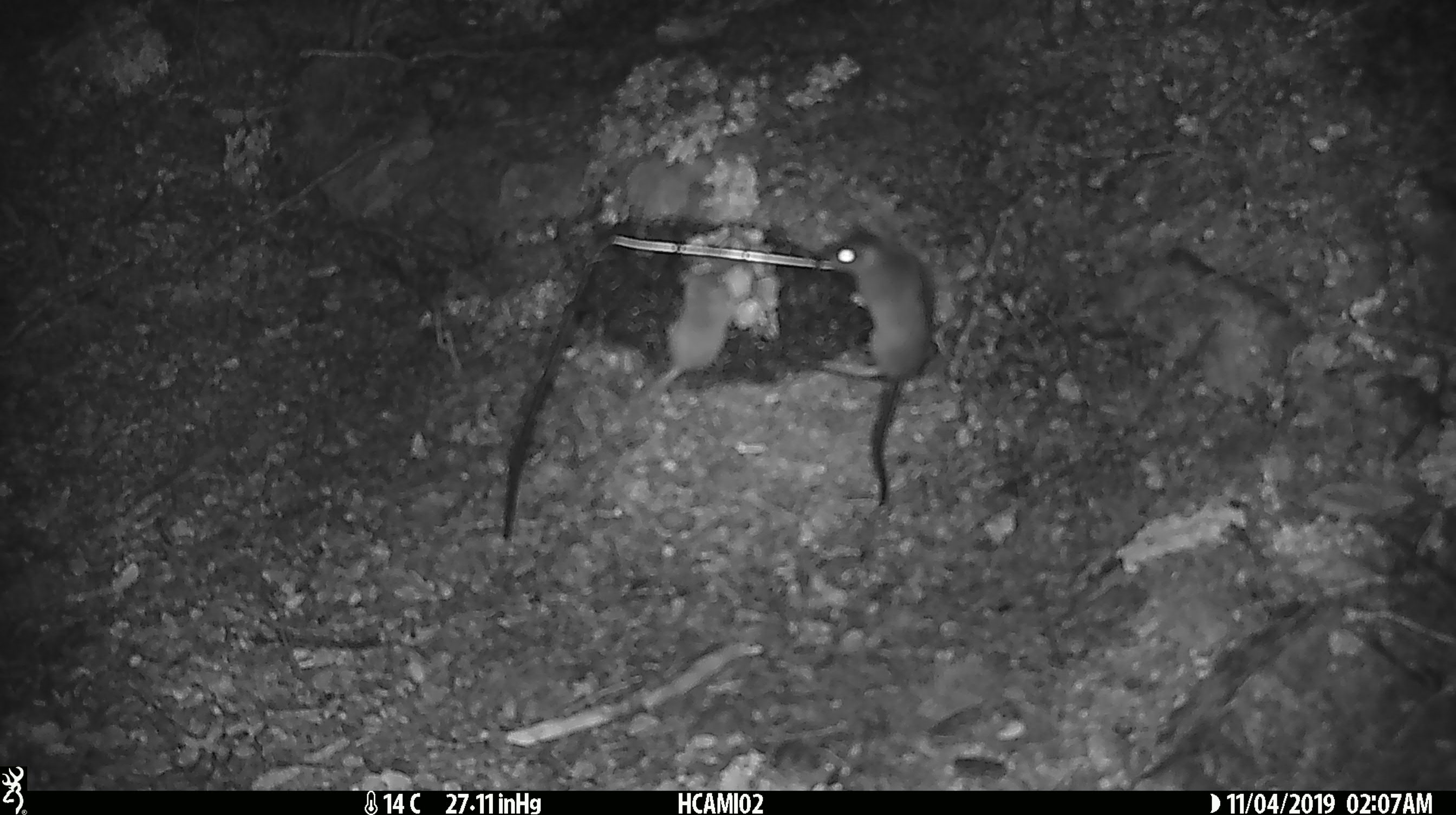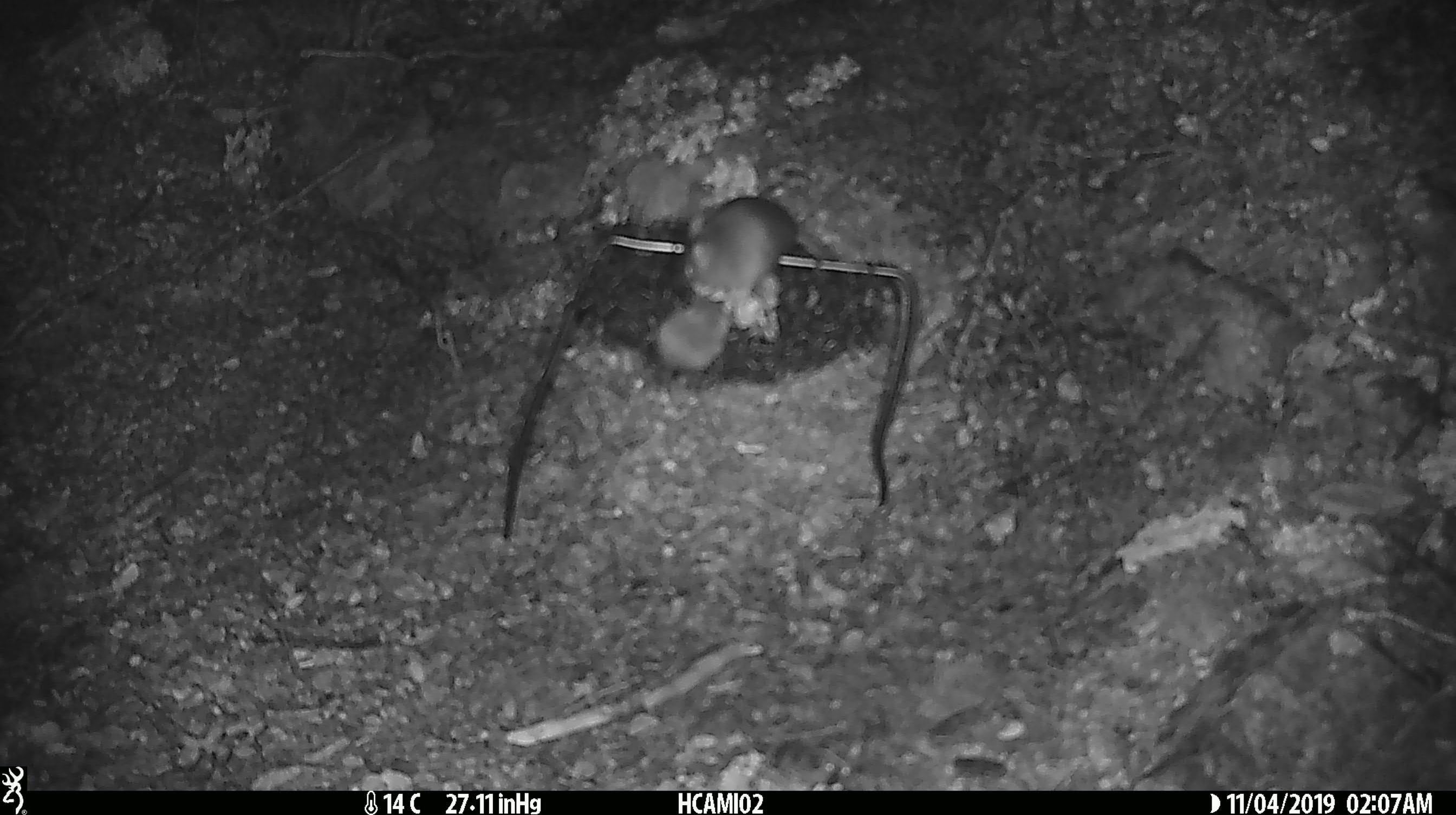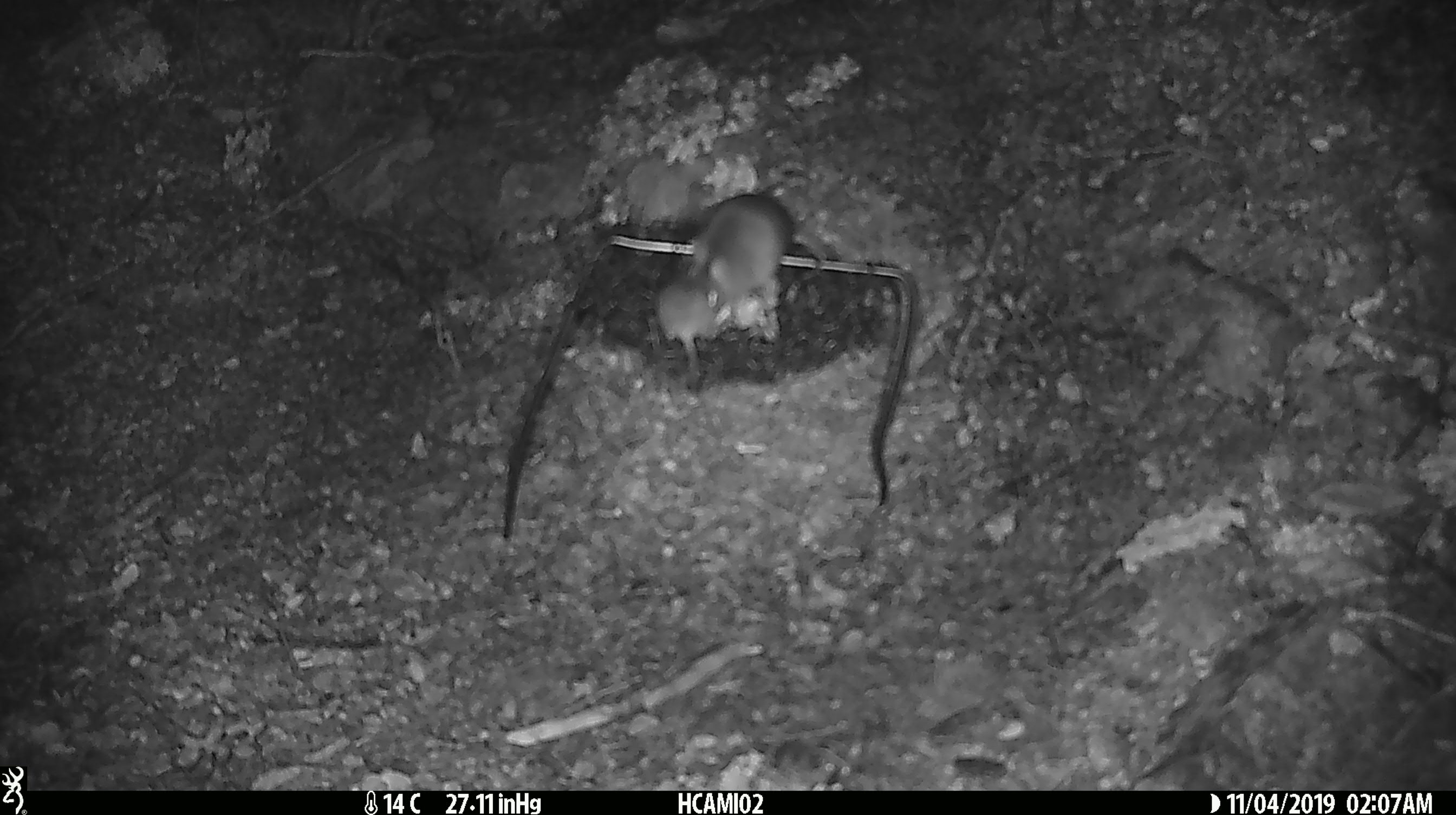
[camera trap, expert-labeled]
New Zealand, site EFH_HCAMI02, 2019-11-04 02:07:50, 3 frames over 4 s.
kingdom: Animalia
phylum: Chordata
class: Mammalia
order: Rodentia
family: Muridae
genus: Mus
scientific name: Mus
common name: mouse